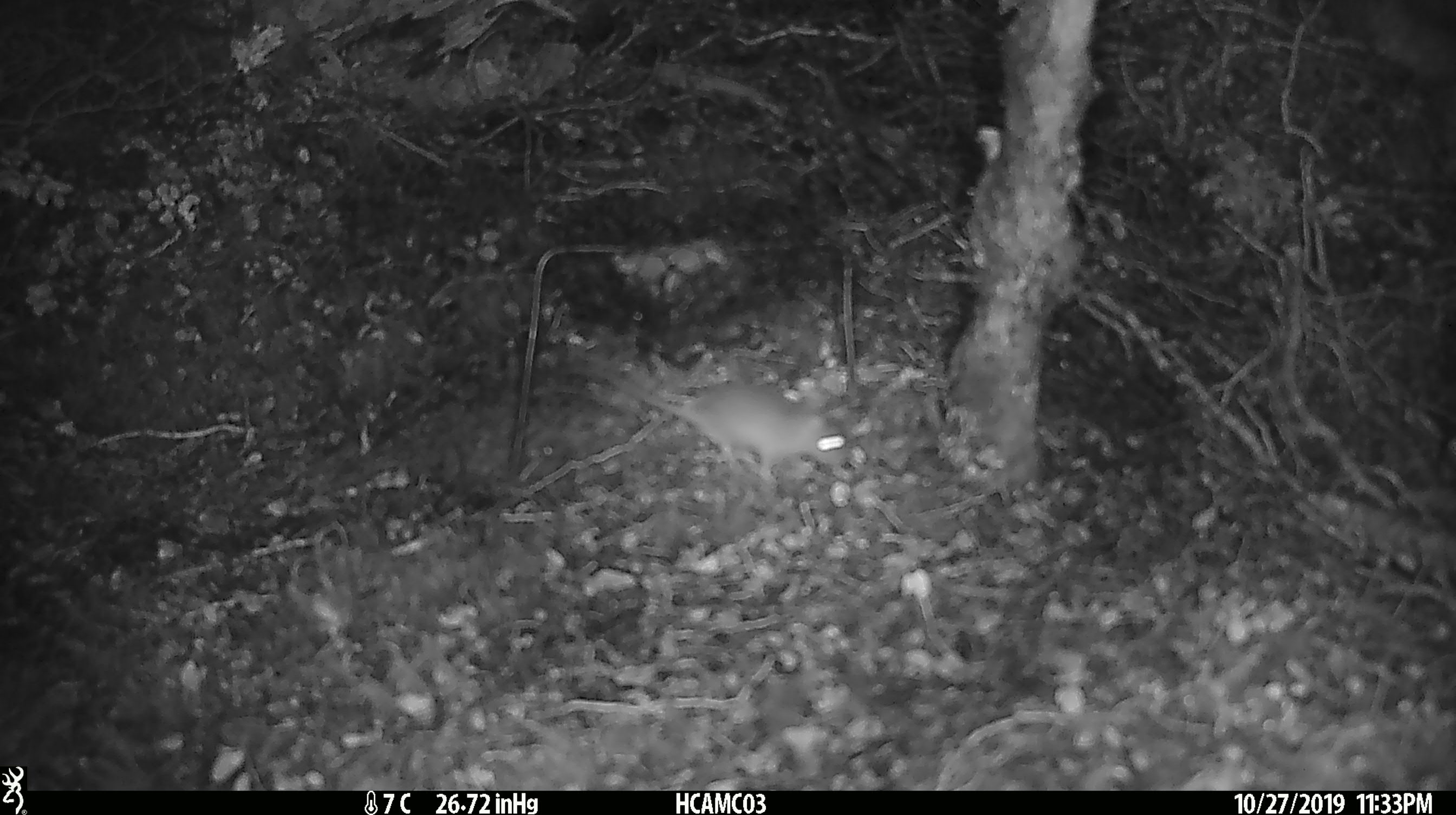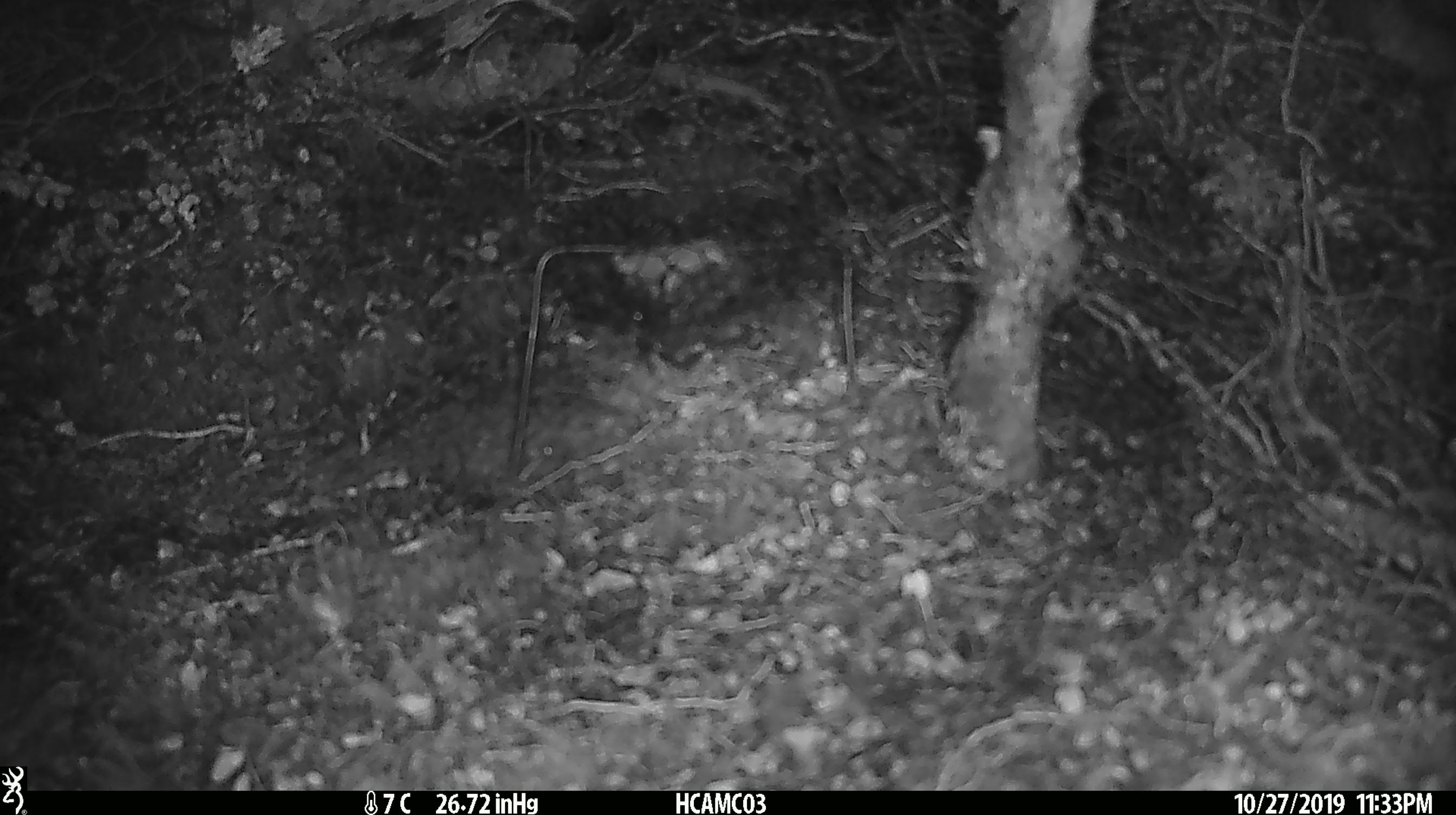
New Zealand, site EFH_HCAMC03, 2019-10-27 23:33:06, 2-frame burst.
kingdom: Animalia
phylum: Chordata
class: Mammalia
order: Rodentia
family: Muridae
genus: Mus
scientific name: Mus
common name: mouse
Mouse (Mus).